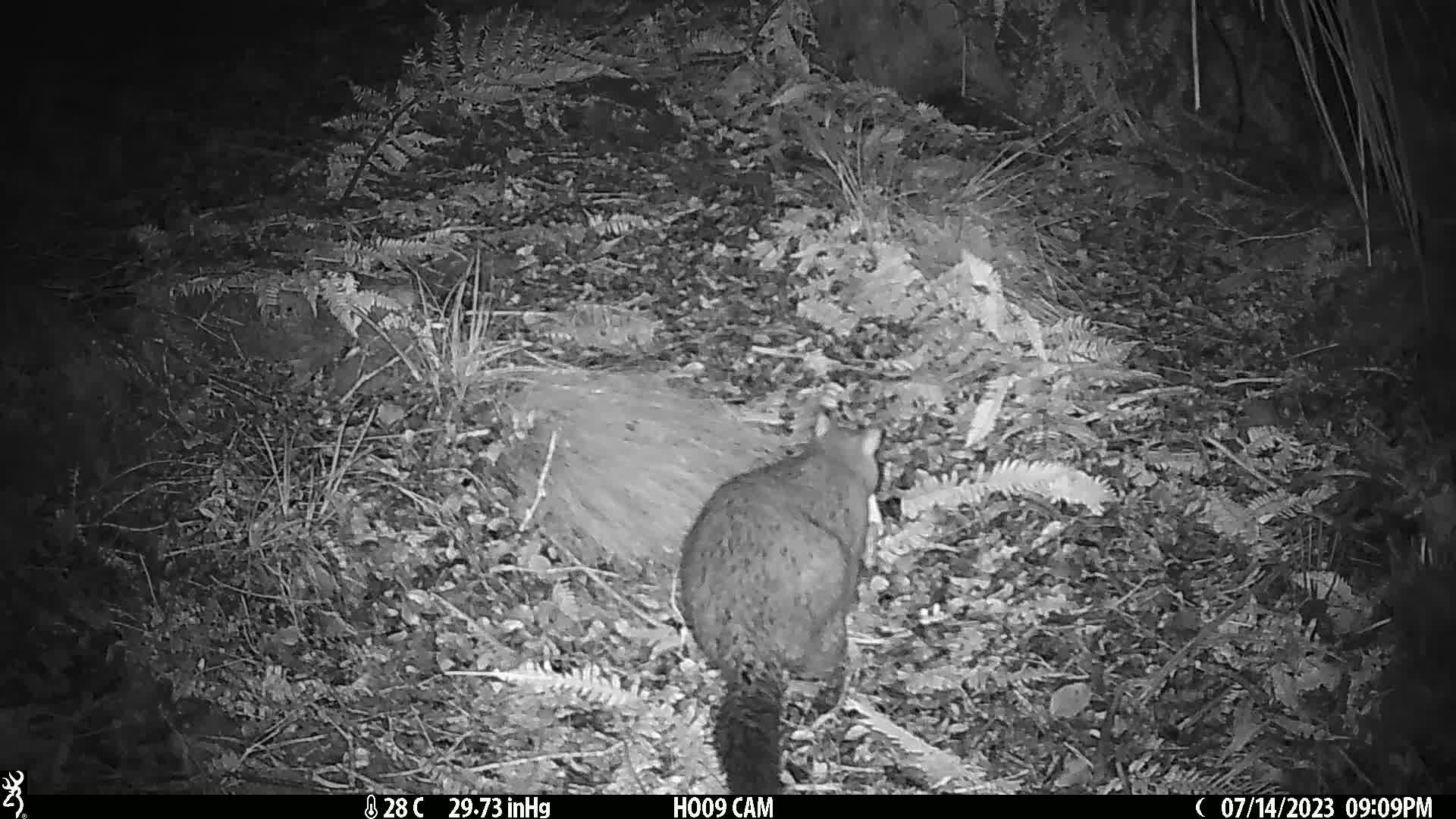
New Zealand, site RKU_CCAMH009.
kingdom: Animalia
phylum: Chordata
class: Mammalia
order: Diprotodontia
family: Phalangeridae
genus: Trichosurus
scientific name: Trichosurus vulpecula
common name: common brushtail possum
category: possum